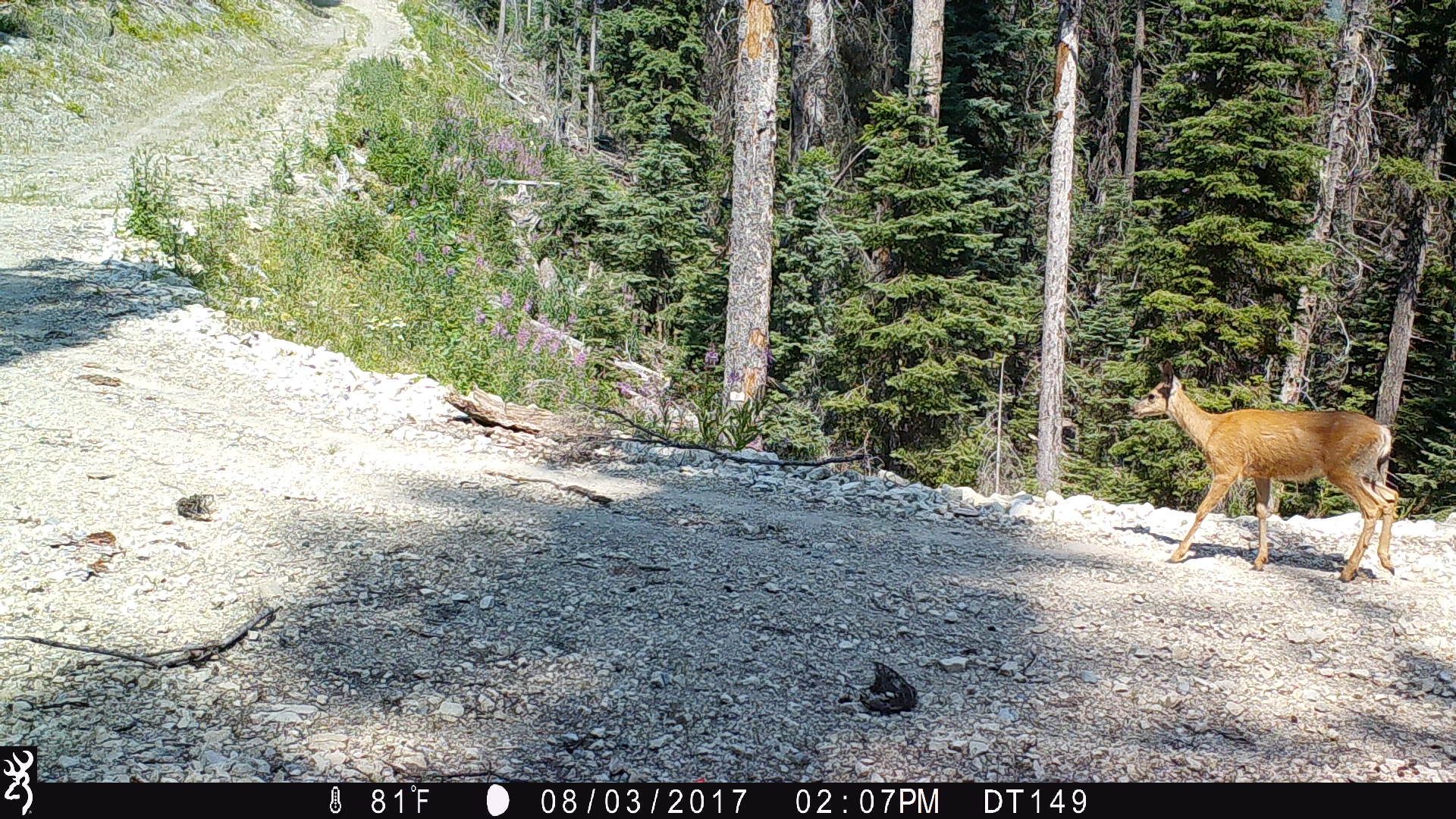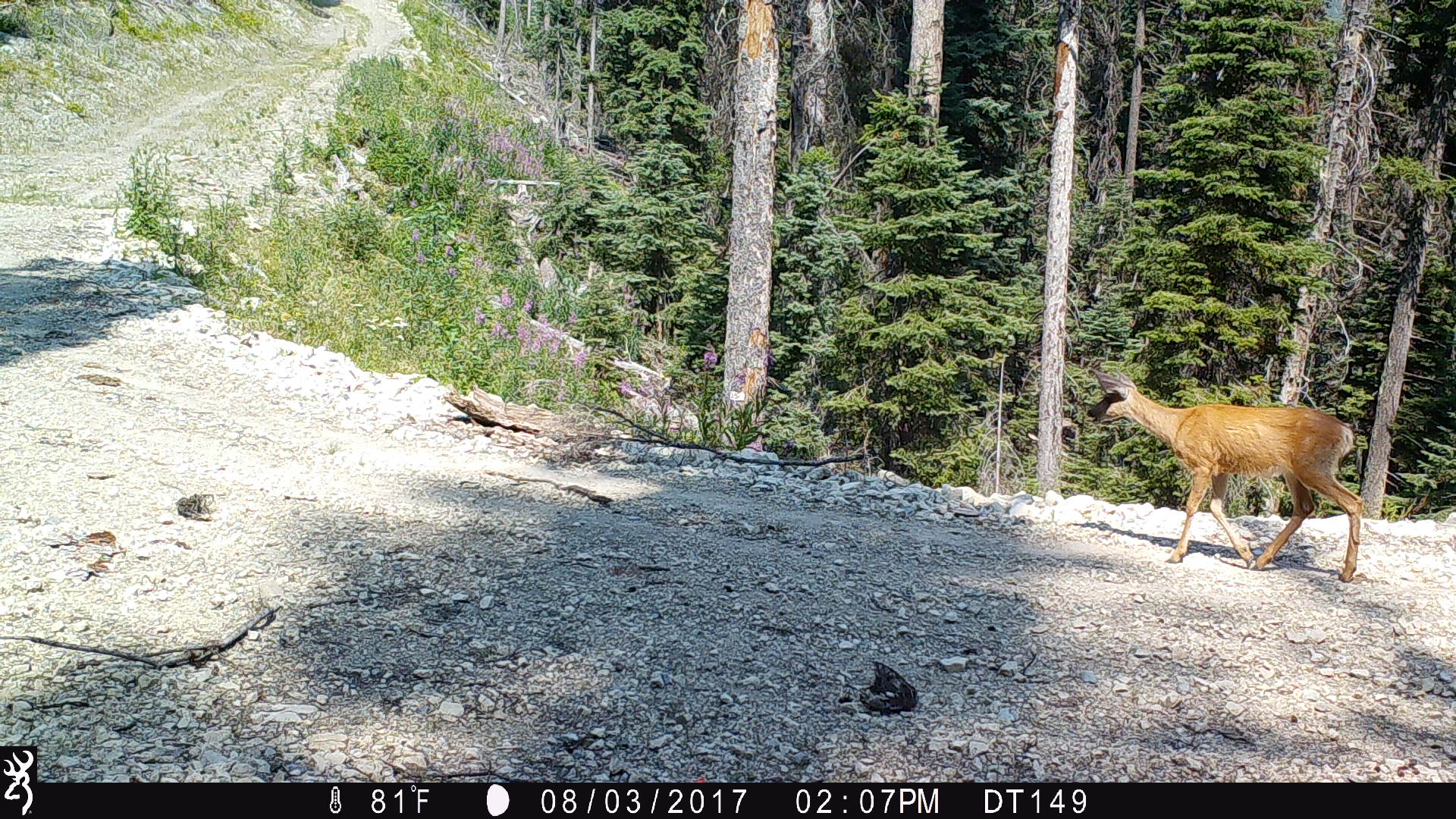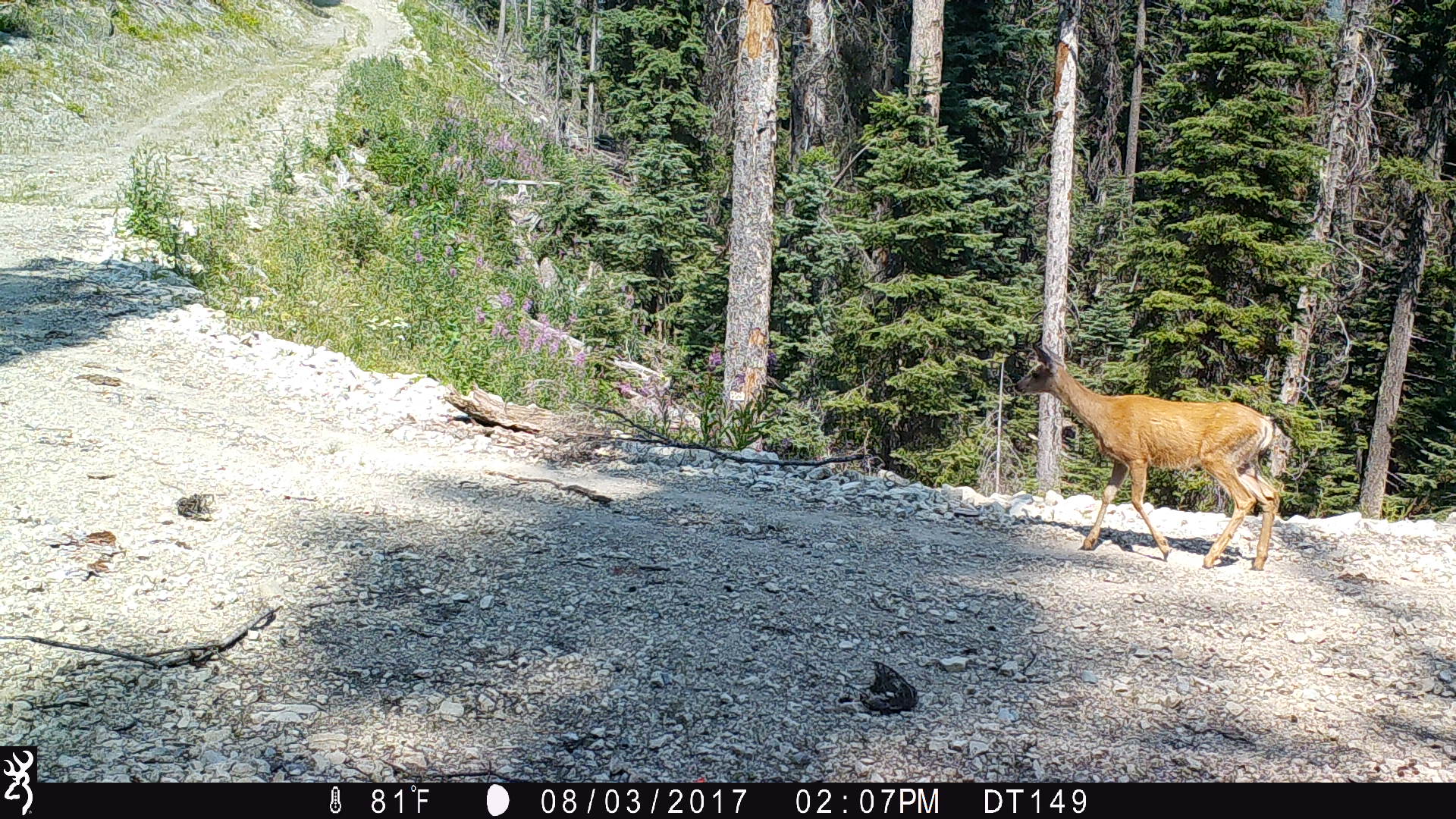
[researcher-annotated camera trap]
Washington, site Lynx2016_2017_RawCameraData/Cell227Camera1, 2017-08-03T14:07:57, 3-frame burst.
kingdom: Animalia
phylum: Chordata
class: Mammalia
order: Artiodactyla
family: Cervidae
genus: Odocoileus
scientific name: Odocoileus hemionus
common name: mule deer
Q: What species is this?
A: Odocoileus hemionus (mule deer).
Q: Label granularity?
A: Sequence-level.